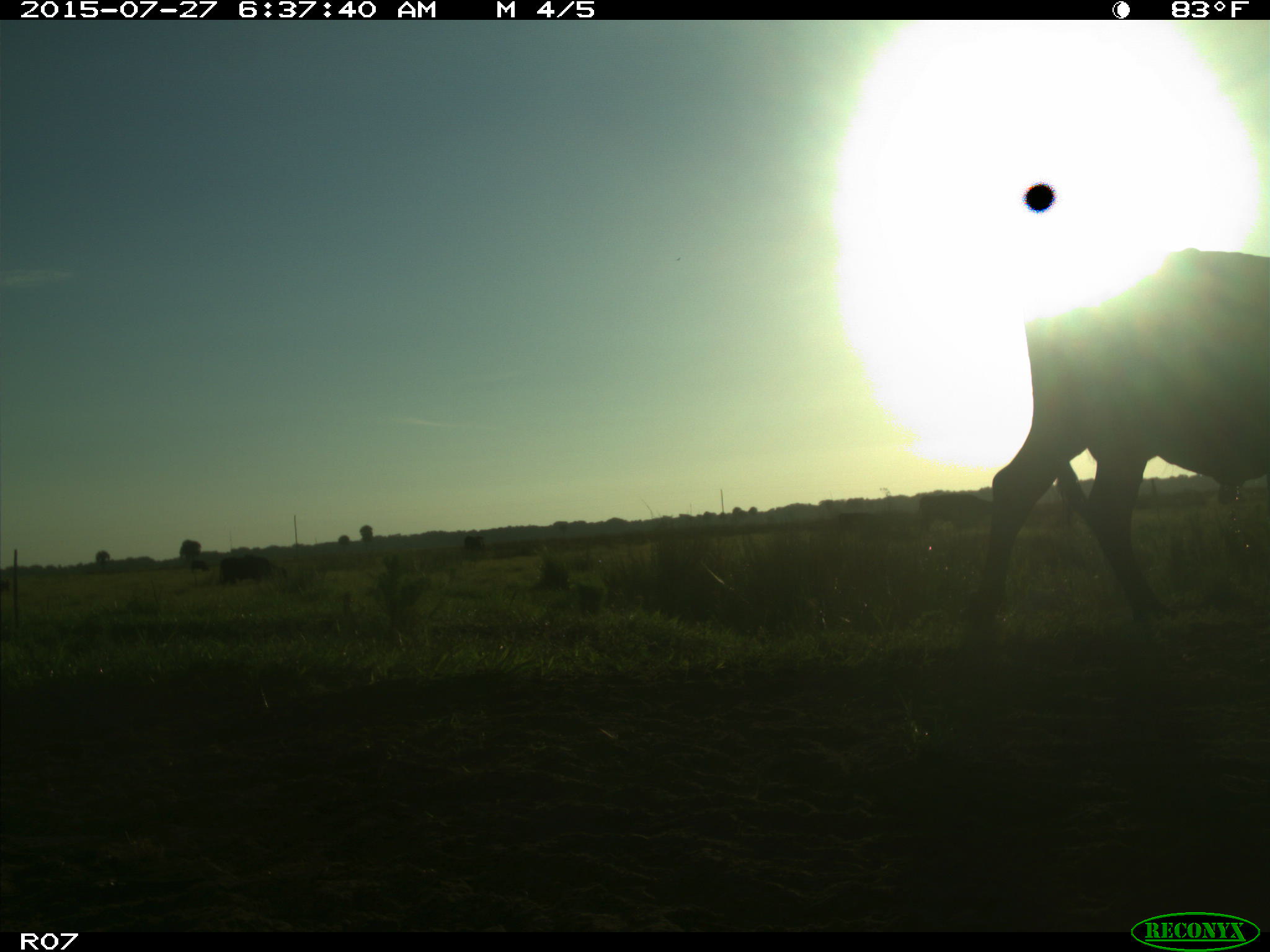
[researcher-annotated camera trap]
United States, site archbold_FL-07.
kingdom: Animalia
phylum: Chordata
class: Mammalia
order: Artiodactyla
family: Bovidae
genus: Bos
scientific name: Bos taurus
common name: domestic cow